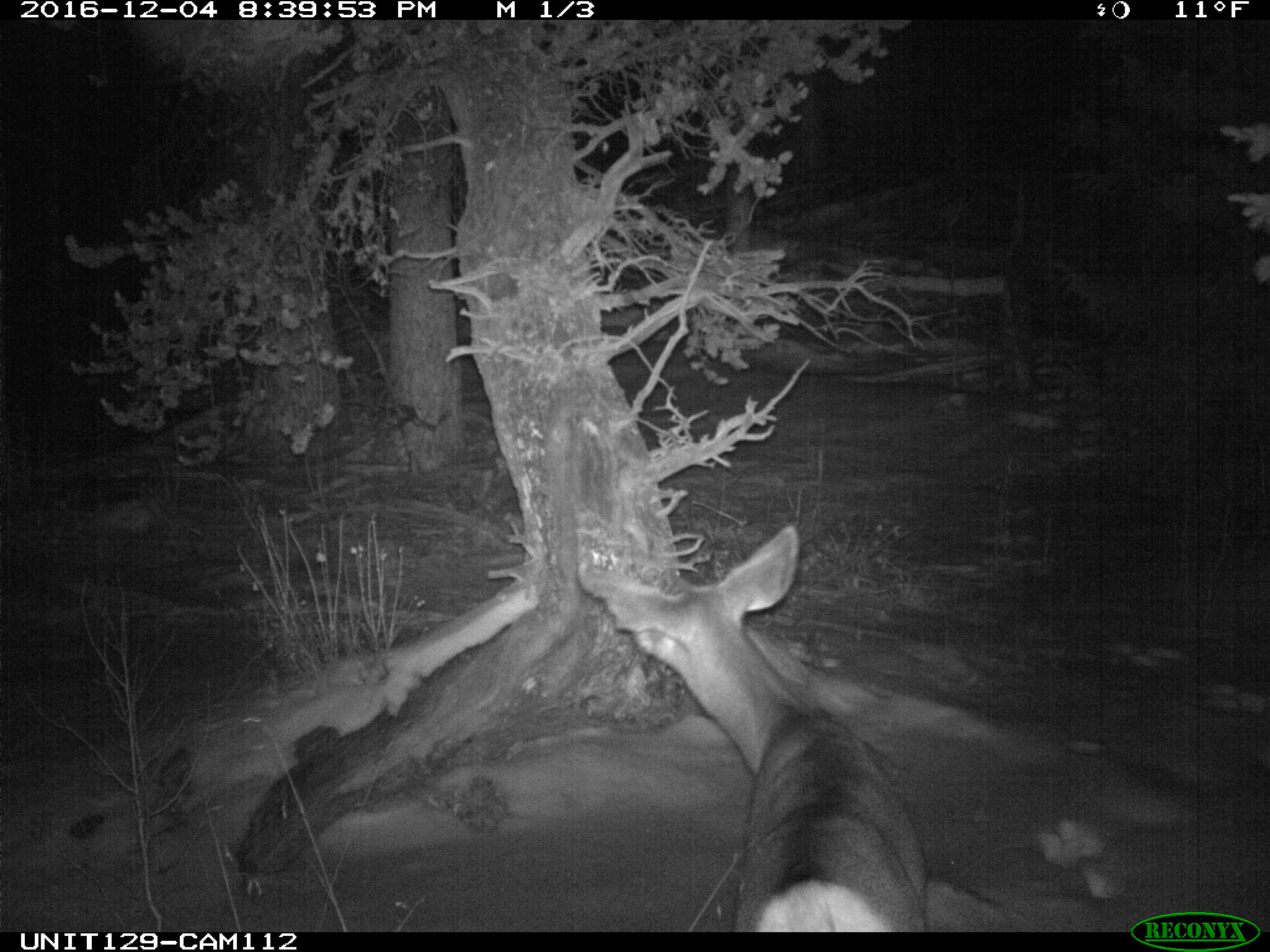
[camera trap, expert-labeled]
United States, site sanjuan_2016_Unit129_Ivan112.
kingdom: Animalia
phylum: Chordata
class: Mammalia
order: Artiodactyla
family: Cervidae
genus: Odocoileus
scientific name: Odocoileus hemionus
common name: mule deer